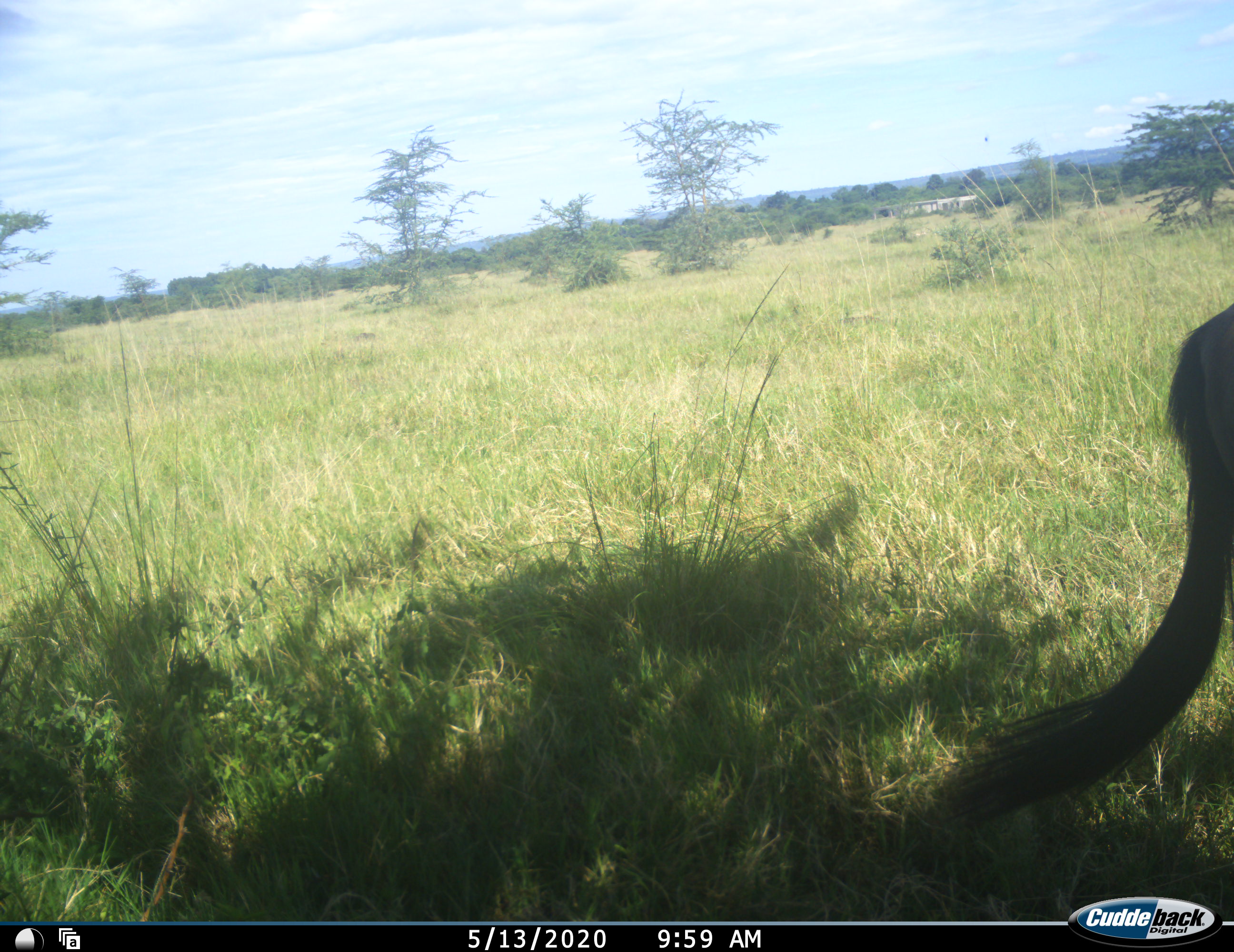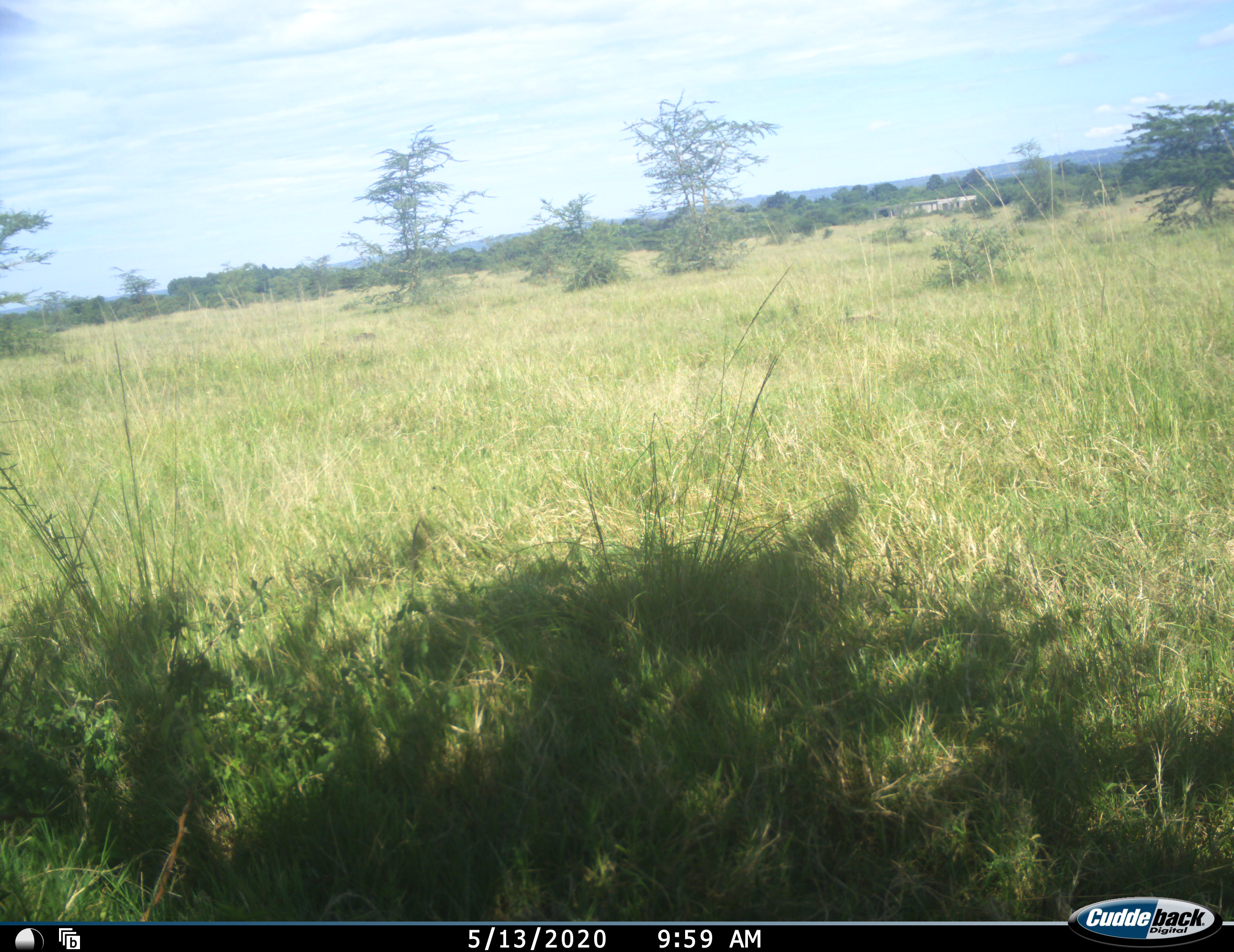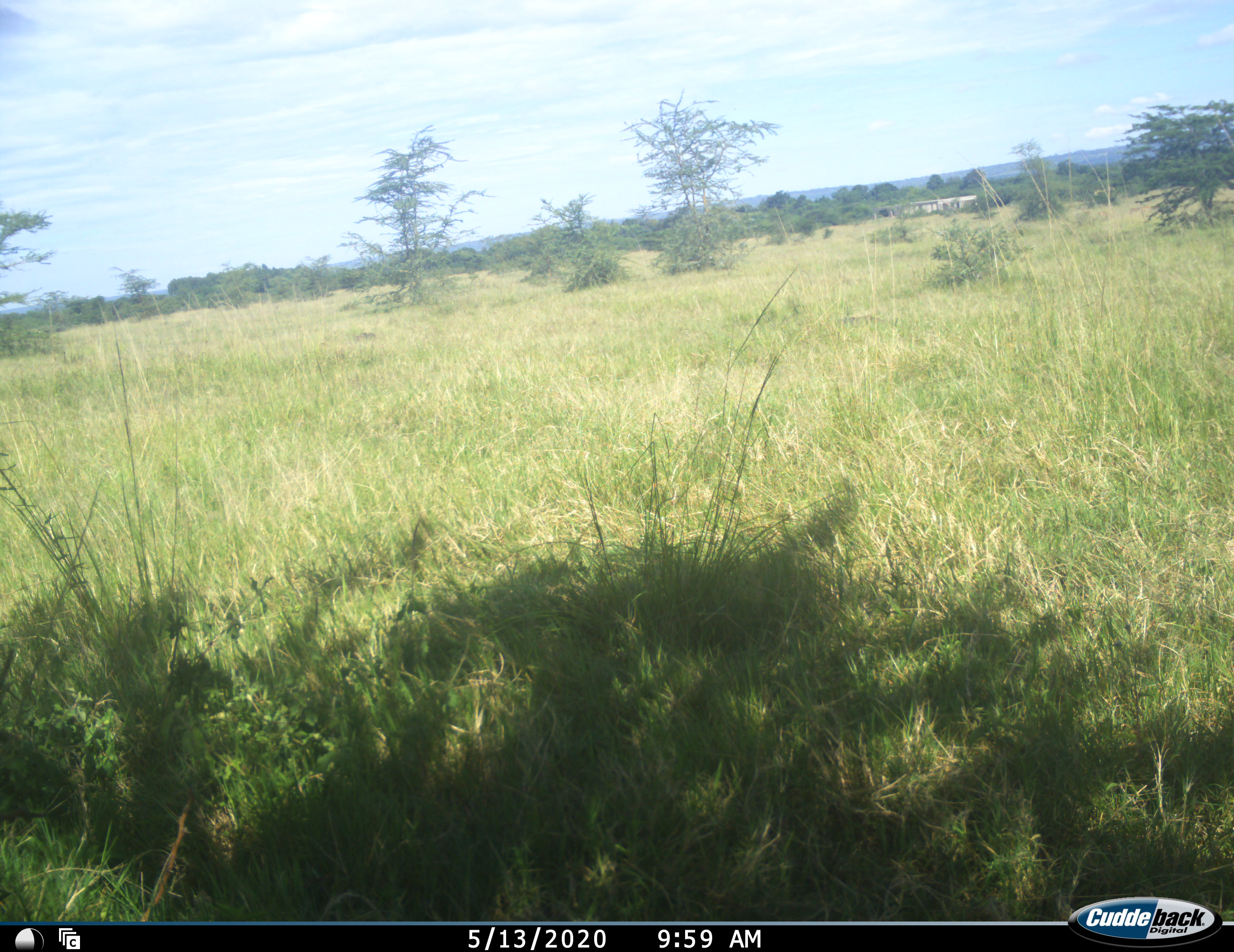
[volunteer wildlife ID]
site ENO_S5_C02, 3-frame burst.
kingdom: Animalia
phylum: Chordata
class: Mammalia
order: Artiodactyla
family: Bovidae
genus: Connochaetes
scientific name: Connochaetes taurinus taurinus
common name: blue wildebeest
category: wildebeestblue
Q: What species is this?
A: Wildebeestblue (blue wildebeest) (Connochaetes taurinus taurinus).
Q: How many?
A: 1.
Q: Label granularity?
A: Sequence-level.